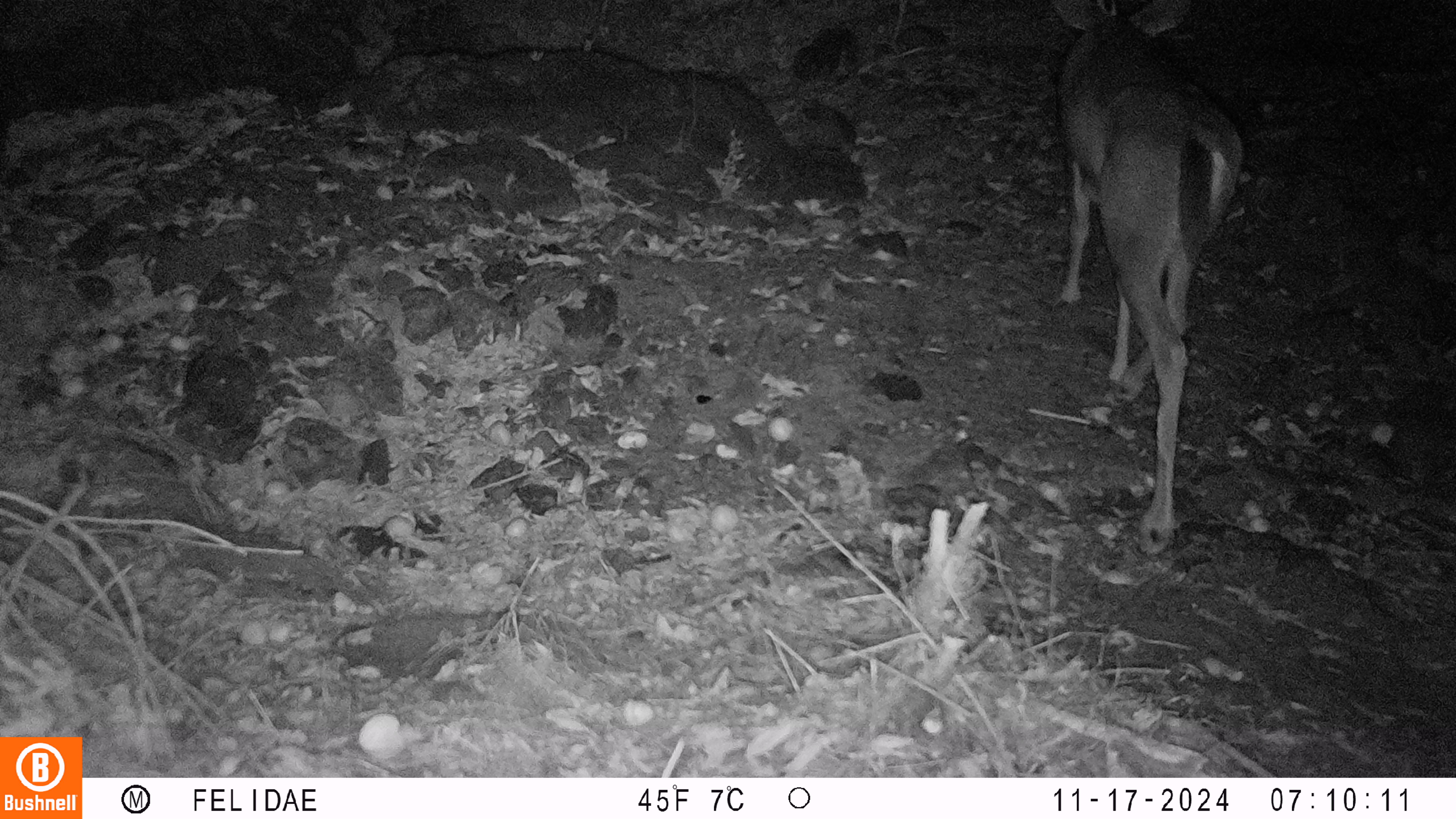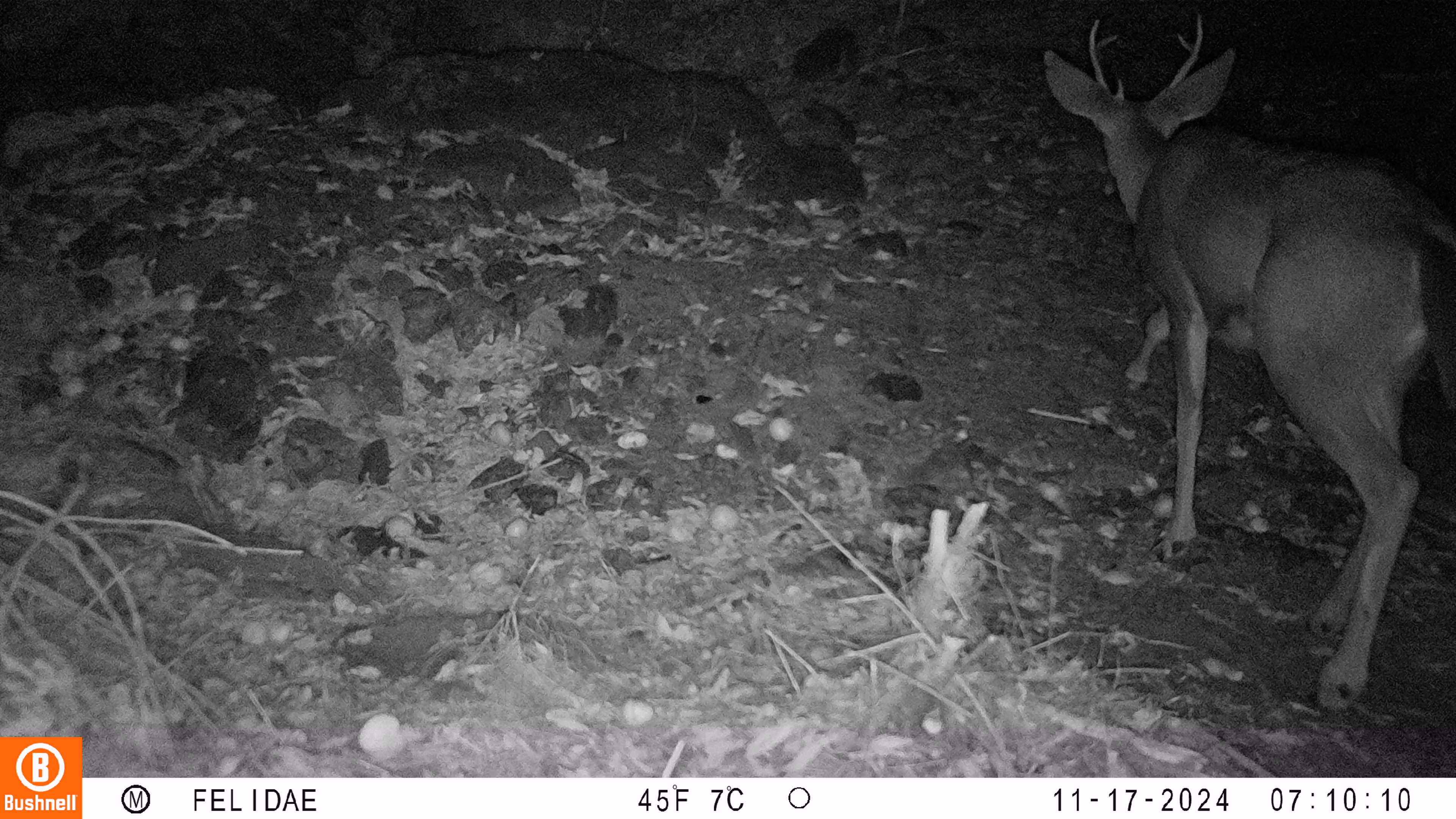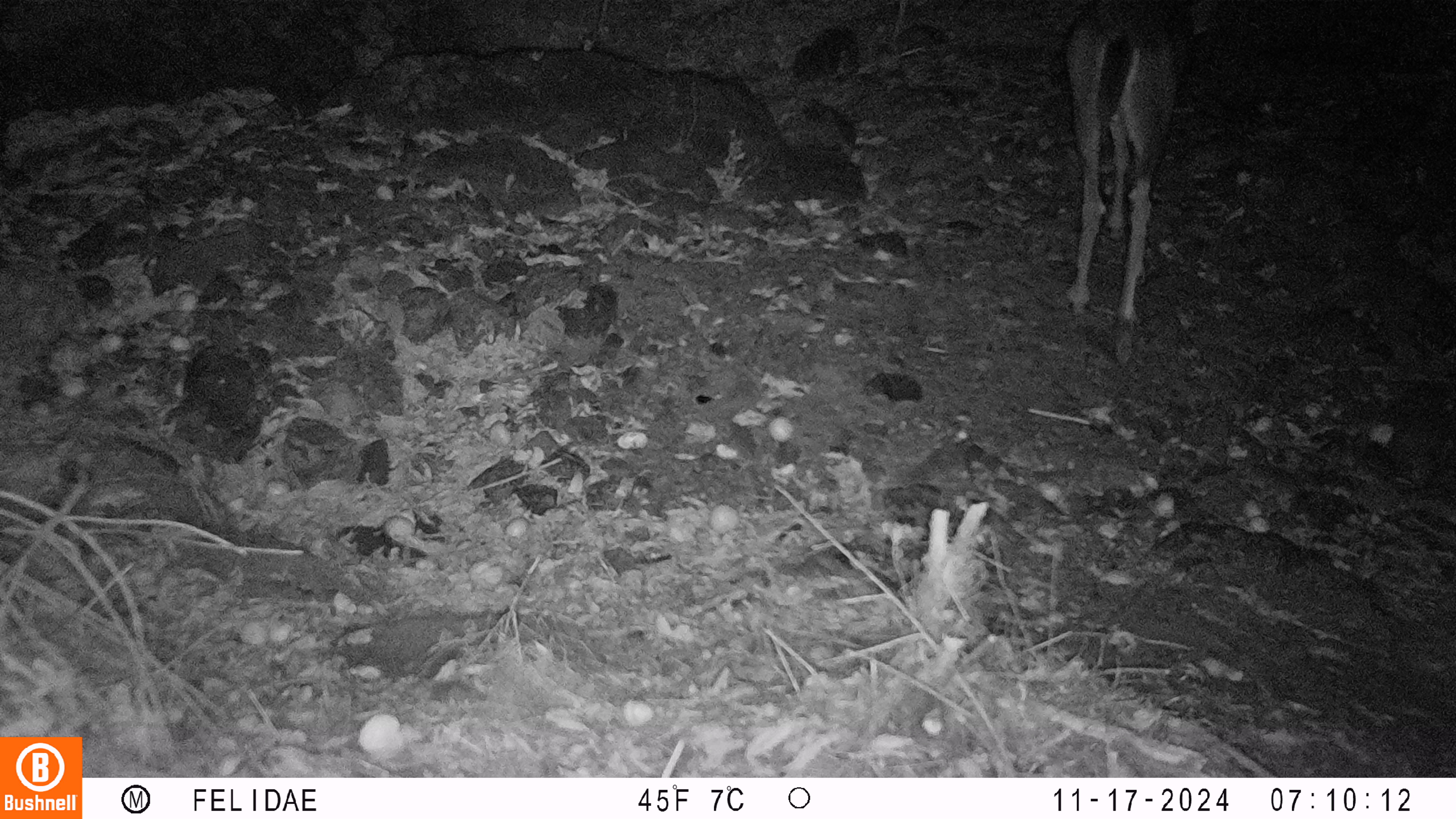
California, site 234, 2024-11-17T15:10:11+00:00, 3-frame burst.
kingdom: Animalia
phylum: Chordata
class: Mammalia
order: Artiodactyla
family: Cervidae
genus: Odocoileus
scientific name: Odocoileus hemionus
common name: mule deer